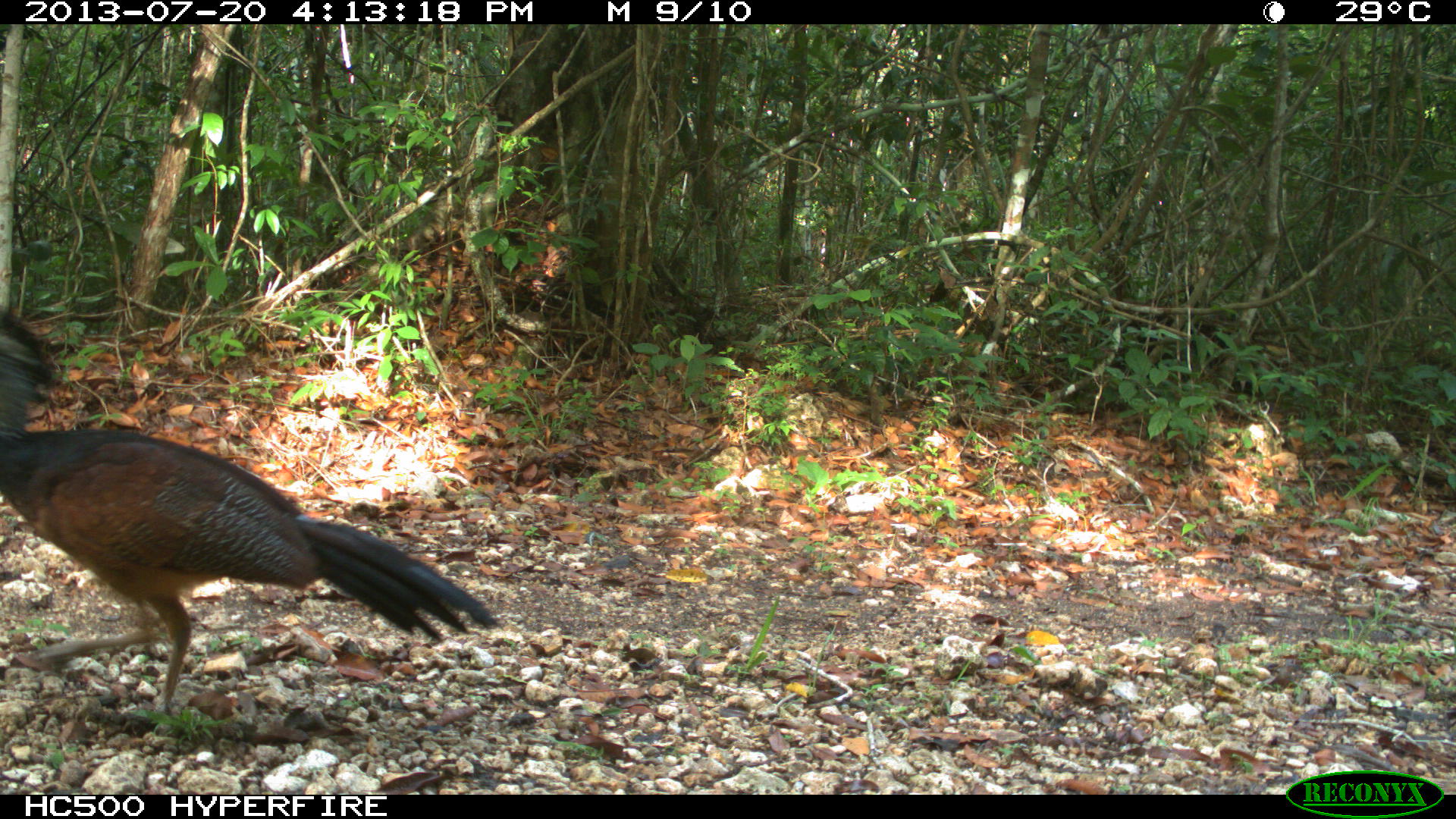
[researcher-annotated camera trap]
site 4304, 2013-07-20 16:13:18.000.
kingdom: Animalia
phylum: Chordata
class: Aves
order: Galliformes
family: Cracidae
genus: Crax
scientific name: Crax rubra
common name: great curassow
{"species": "Crax rubra (great curassow)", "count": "3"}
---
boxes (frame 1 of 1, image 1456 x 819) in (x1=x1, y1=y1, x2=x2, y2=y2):
crax rubra: (x1=0, y1=298, x2=499, y2=728)